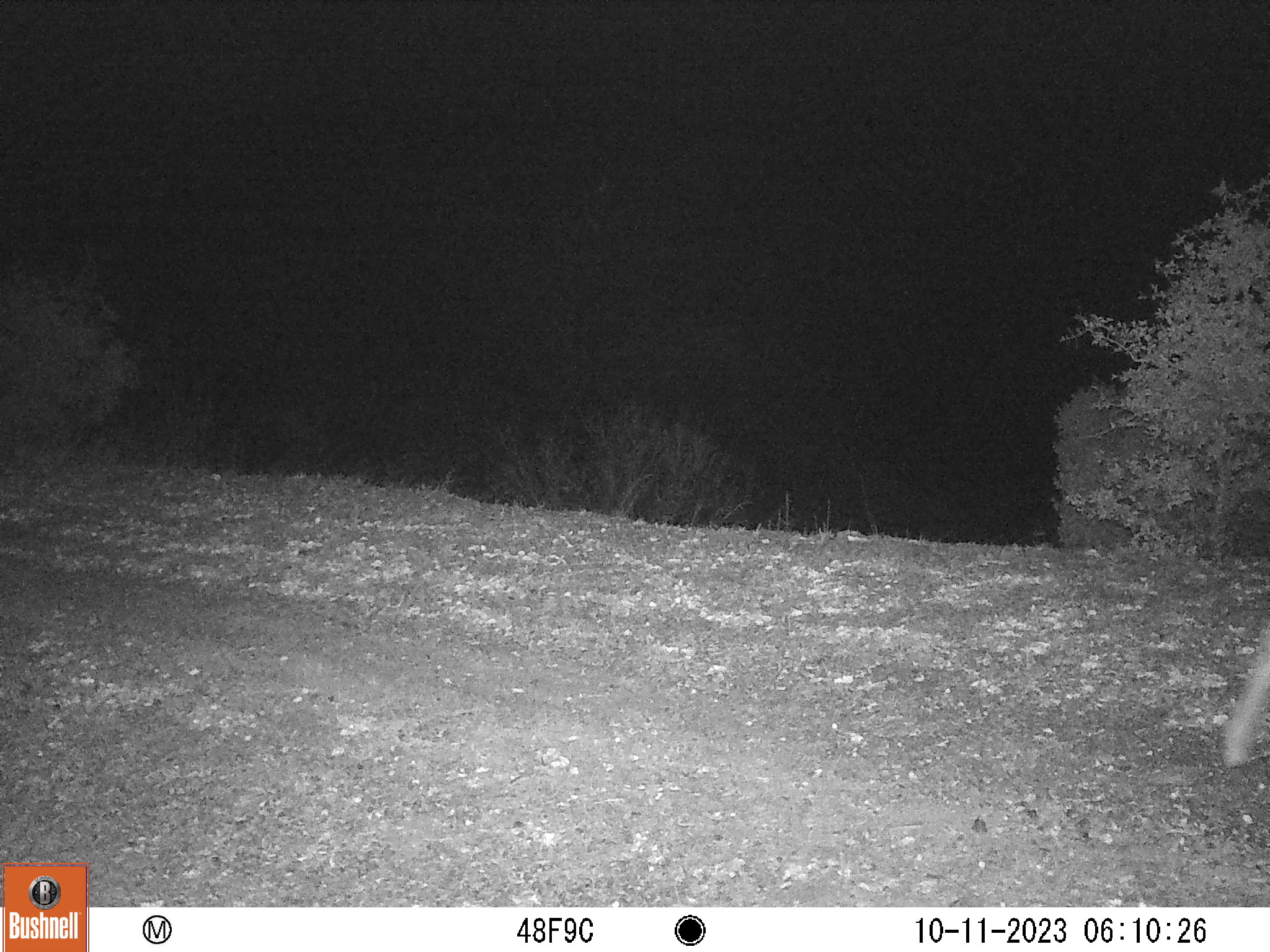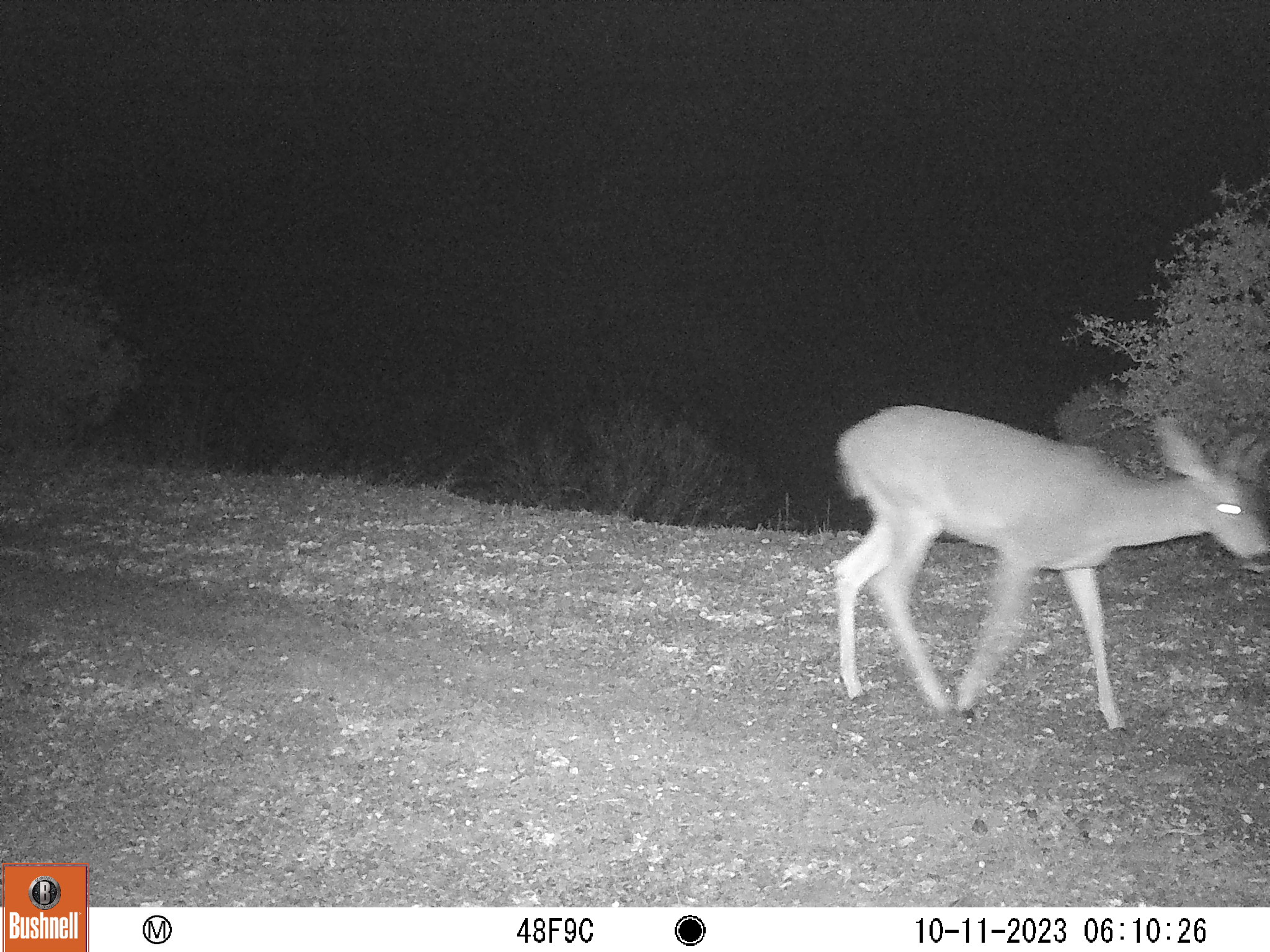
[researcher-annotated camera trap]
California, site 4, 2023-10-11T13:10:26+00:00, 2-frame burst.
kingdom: Animalia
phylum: Chordata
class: Mammalia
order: Artiodactyla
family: Cervidae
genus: Odocoileus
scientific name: Odocoileus hemionus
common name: mule deer